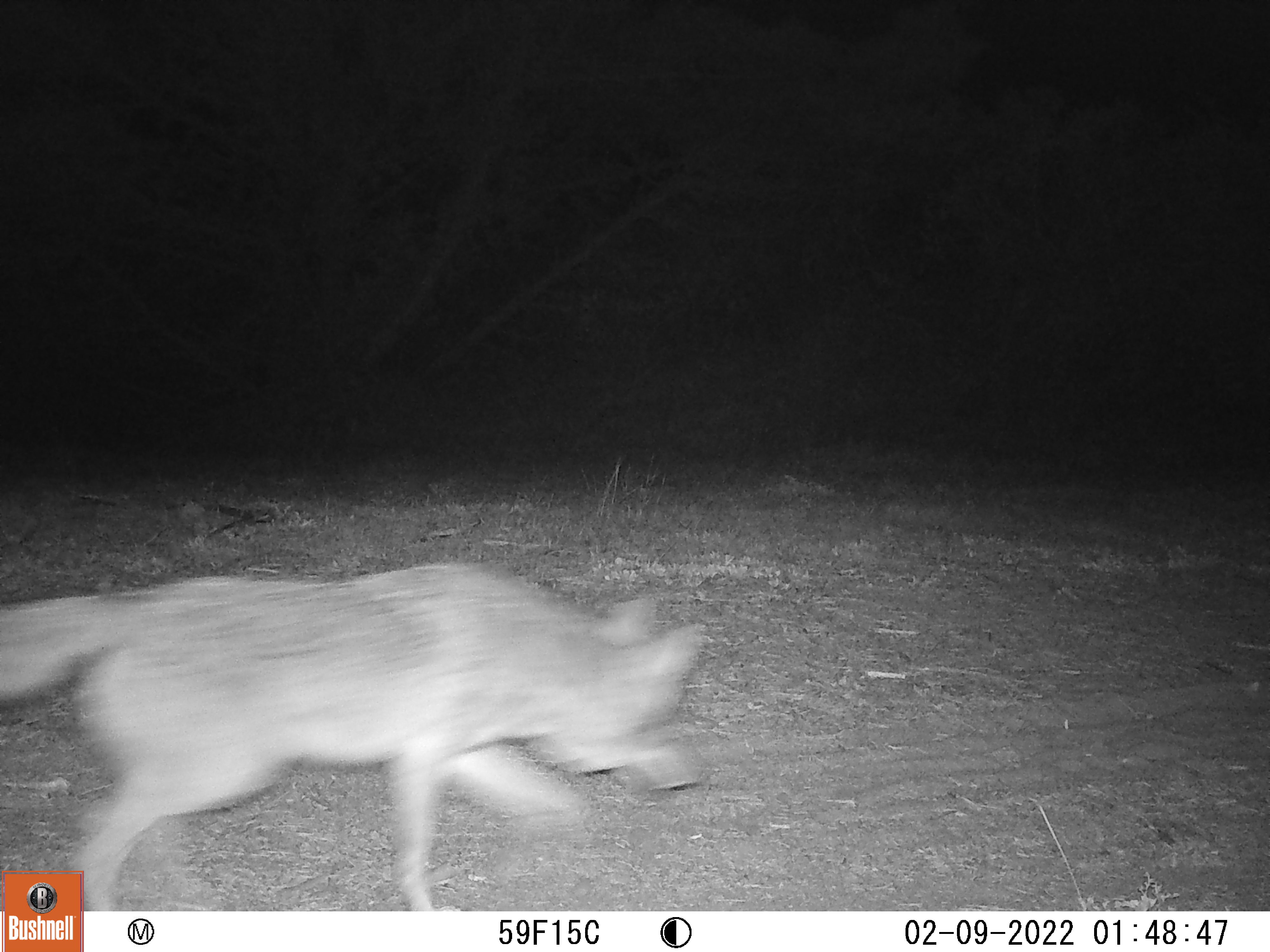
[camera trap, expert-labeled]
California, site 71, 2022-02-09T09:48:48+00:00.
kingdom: Animalia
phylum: Chordata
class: Mammalia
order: Carnivora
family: Canidae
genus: Canis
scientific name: Canis latrans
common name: coyote